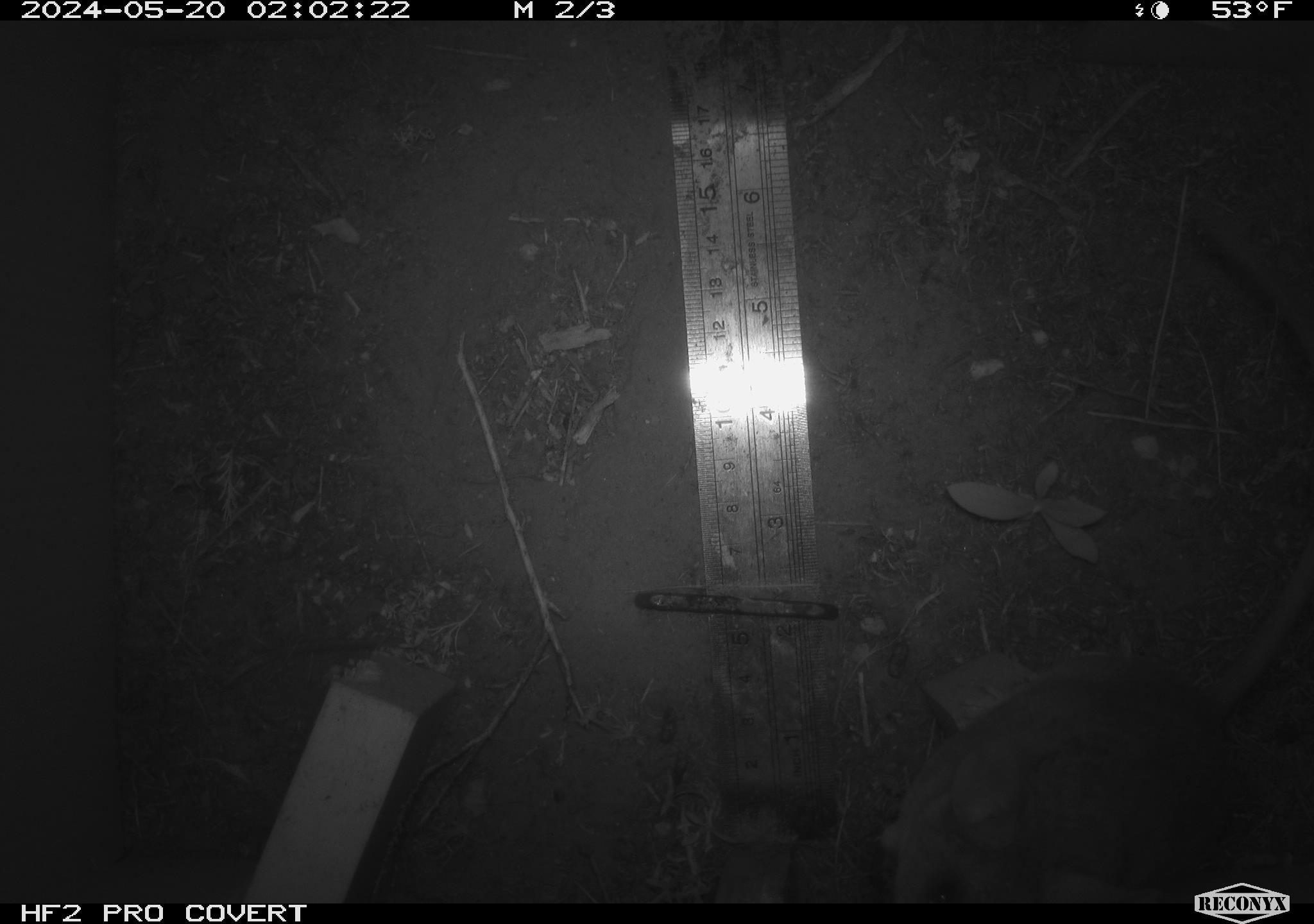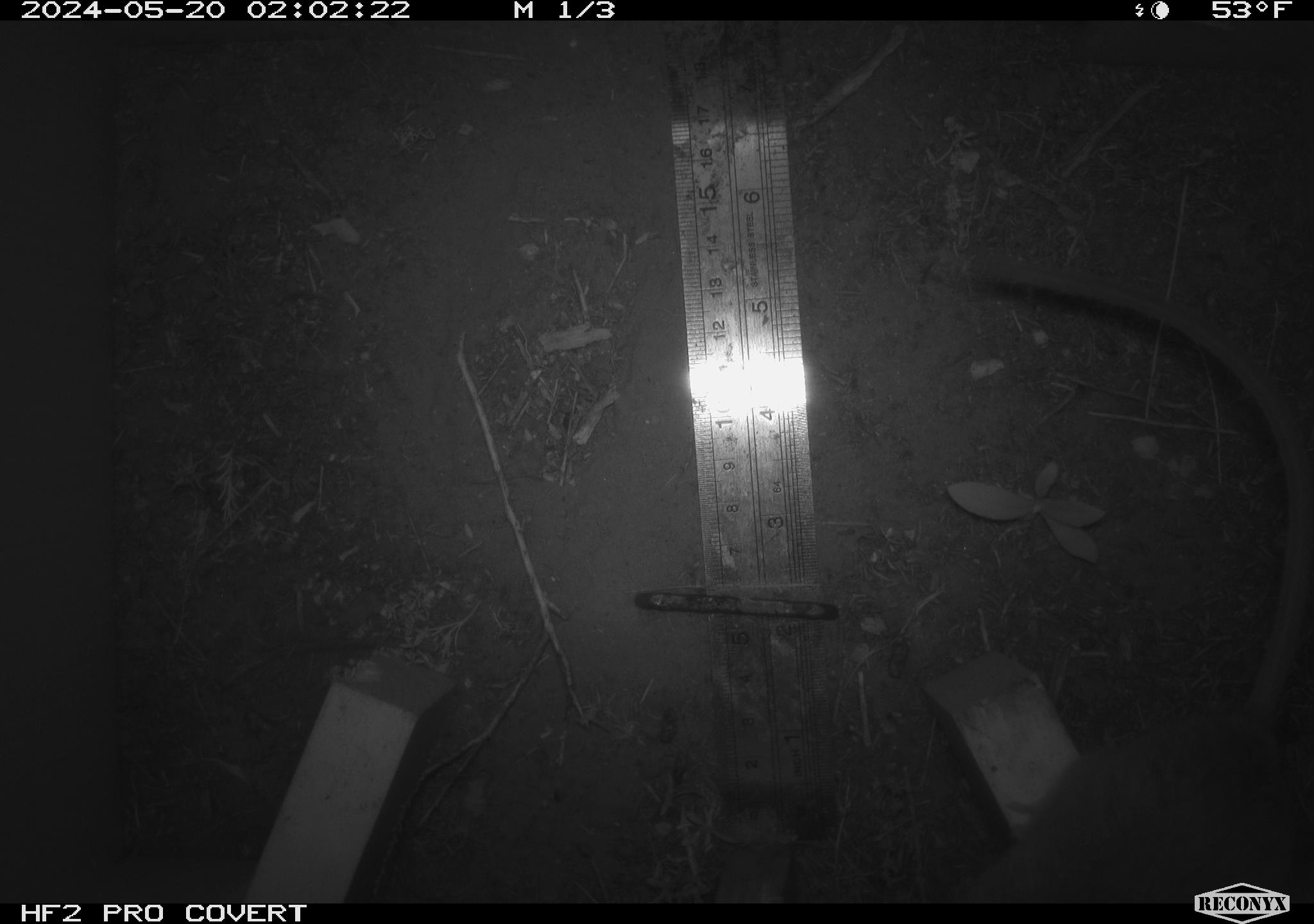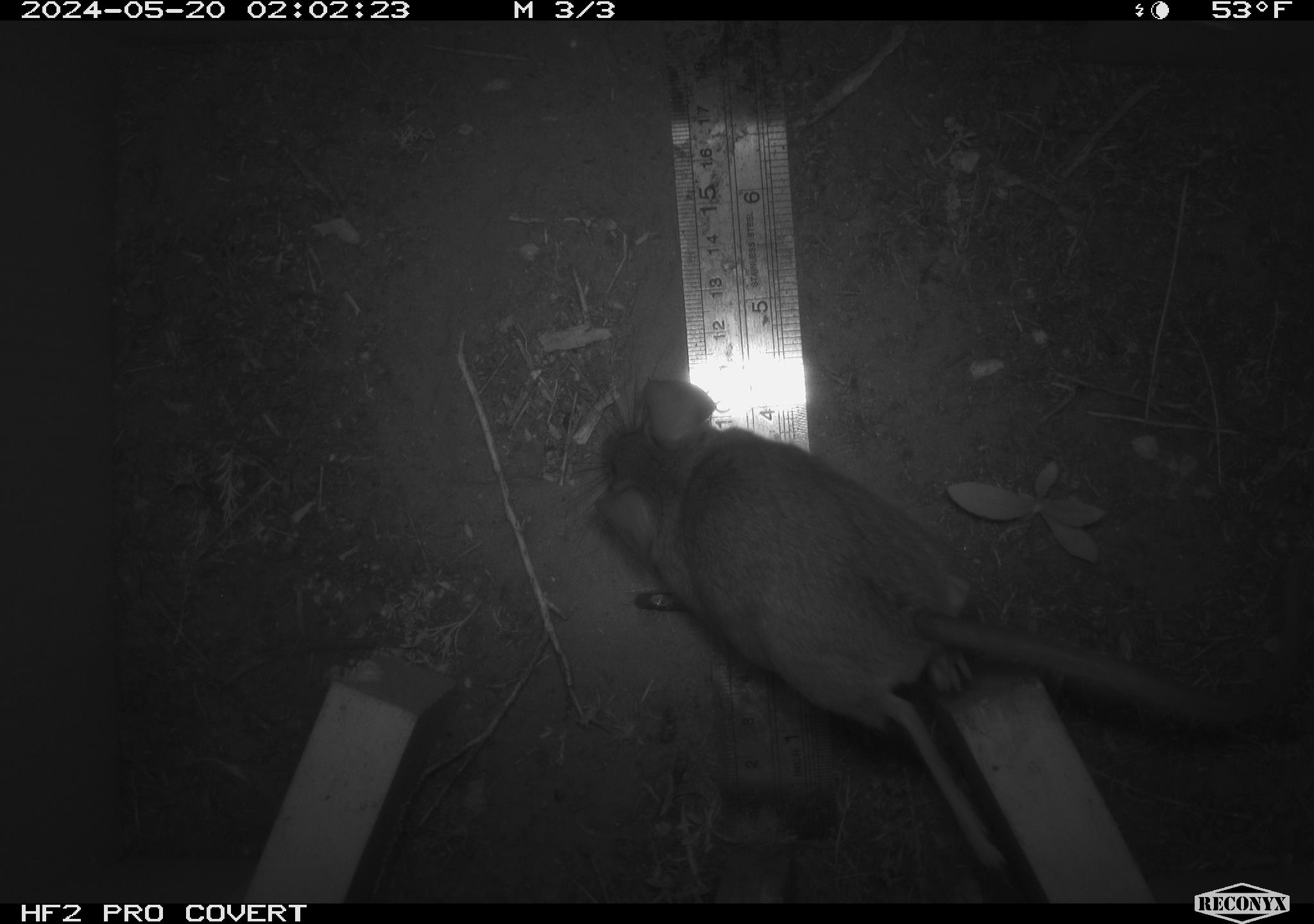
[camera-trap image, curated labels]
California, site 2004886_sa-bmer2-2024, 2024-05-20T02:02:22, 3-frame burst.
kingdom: Animalia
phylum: Chordata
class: Mammalia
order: Rodentia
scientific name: Rodentia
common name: woodrat or rat or mouse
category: woodrat or rat or mouse species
Woodrat or rat or mouse species (woodrat or rat or mouse) (Rodentia).